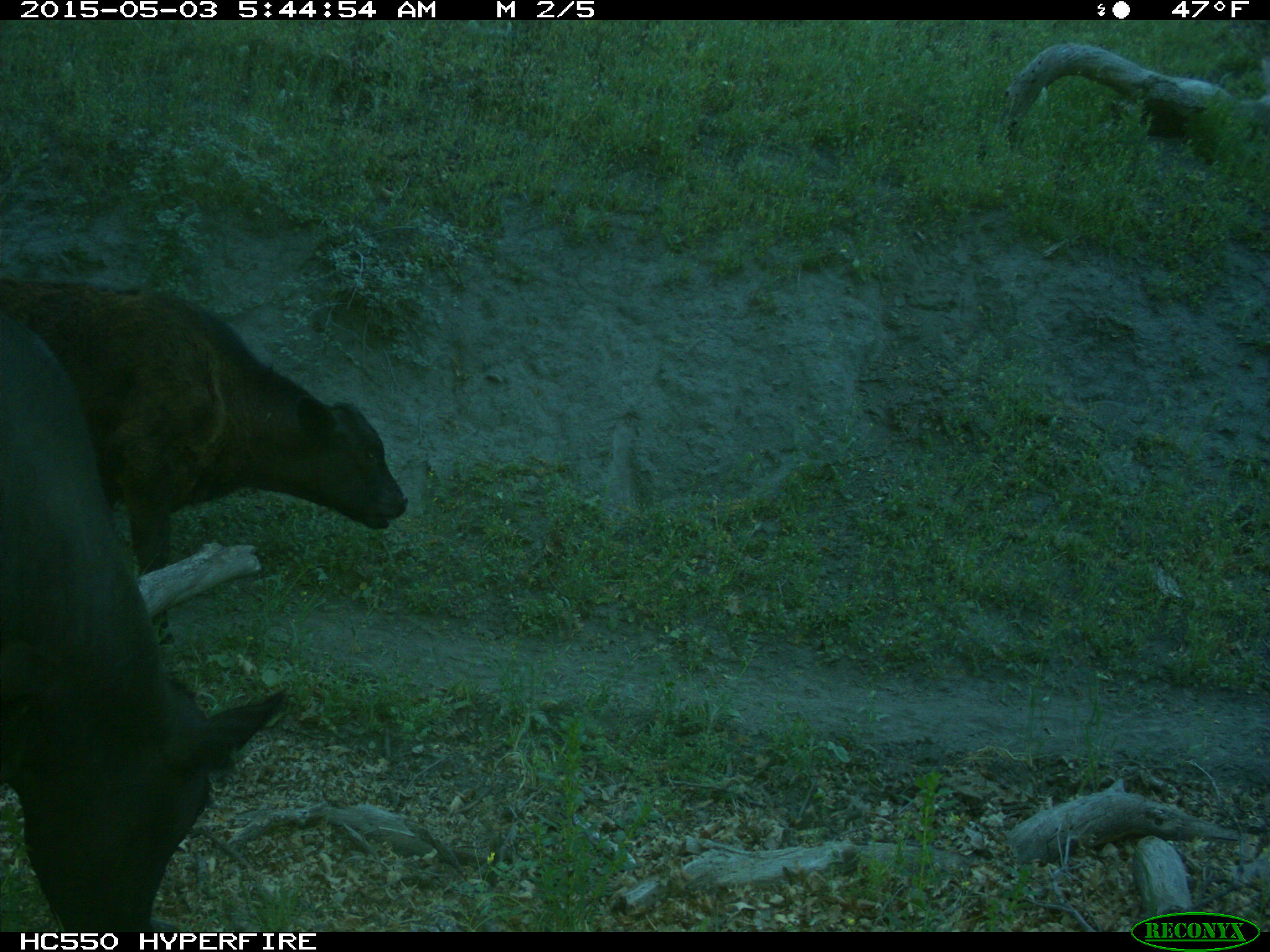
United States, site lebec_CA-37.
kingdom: Animalia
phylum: Chordata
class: Mammalia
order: Artiodactyla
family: Bovidae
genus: Bos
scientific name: Bos taurus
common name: domestic cow